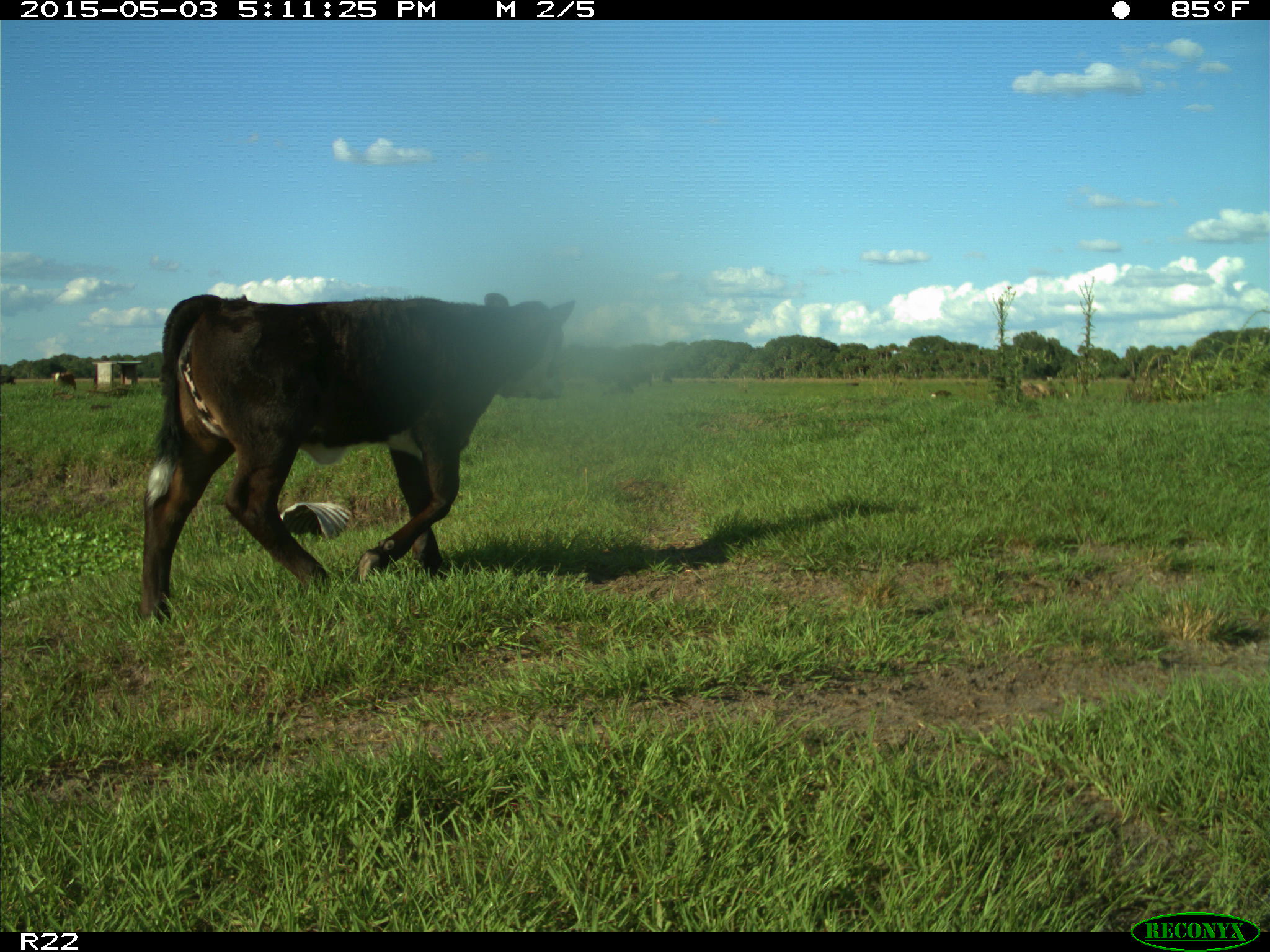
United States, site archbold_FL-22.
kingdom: Animalia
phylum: Chordata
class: Mammalia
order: Artiodactyla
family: Bovidae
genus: Bos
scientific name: Bos taurus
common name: domestic cow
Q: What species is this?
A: Bos taurus (domestic cow).